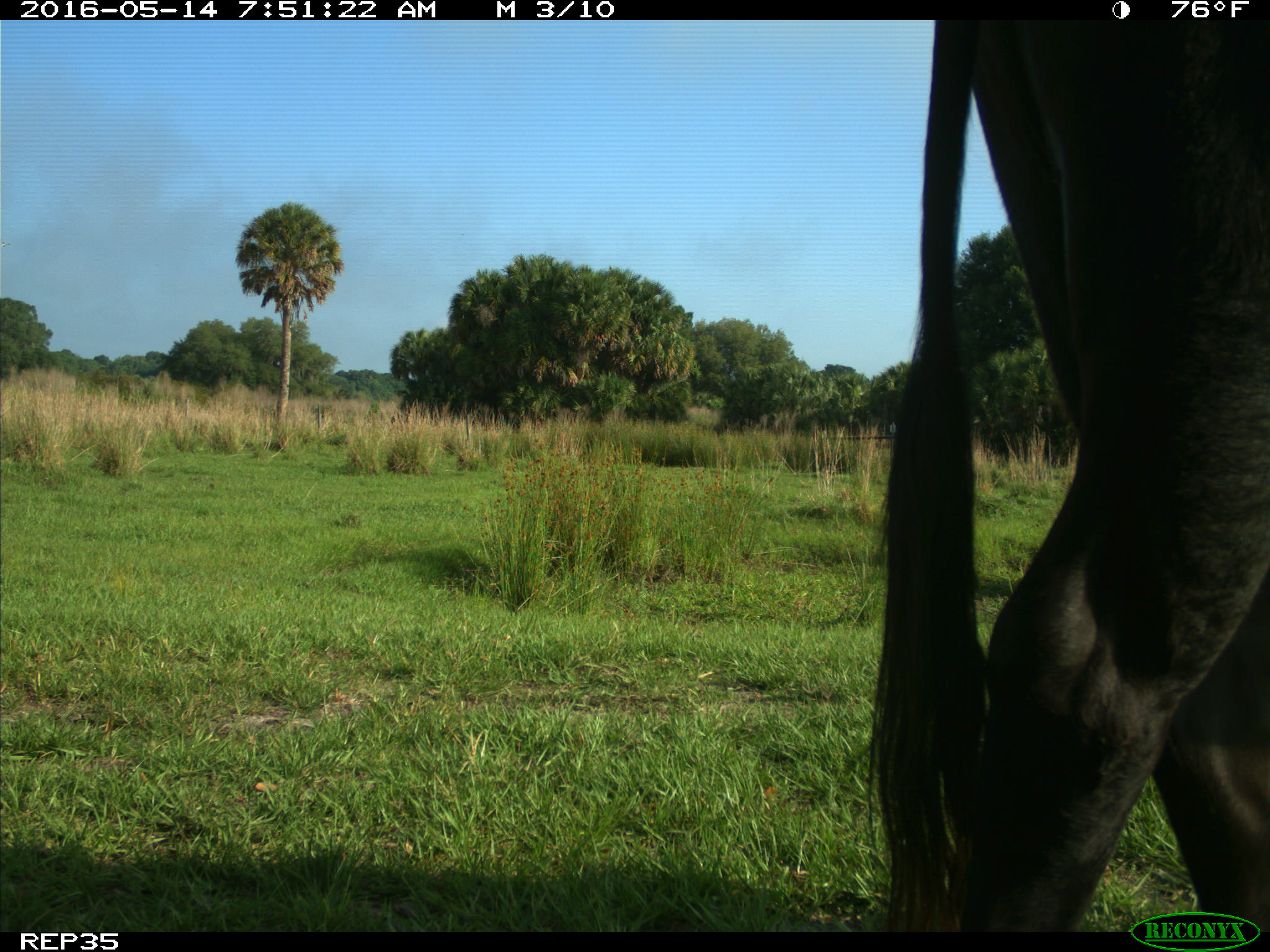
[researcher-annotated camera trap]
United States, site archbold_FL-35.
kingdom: Animalia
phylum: Chordata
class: Mammalia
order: Artiodactyla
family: Bovidae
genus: Bos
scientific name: Bos taurus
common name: domestic cow